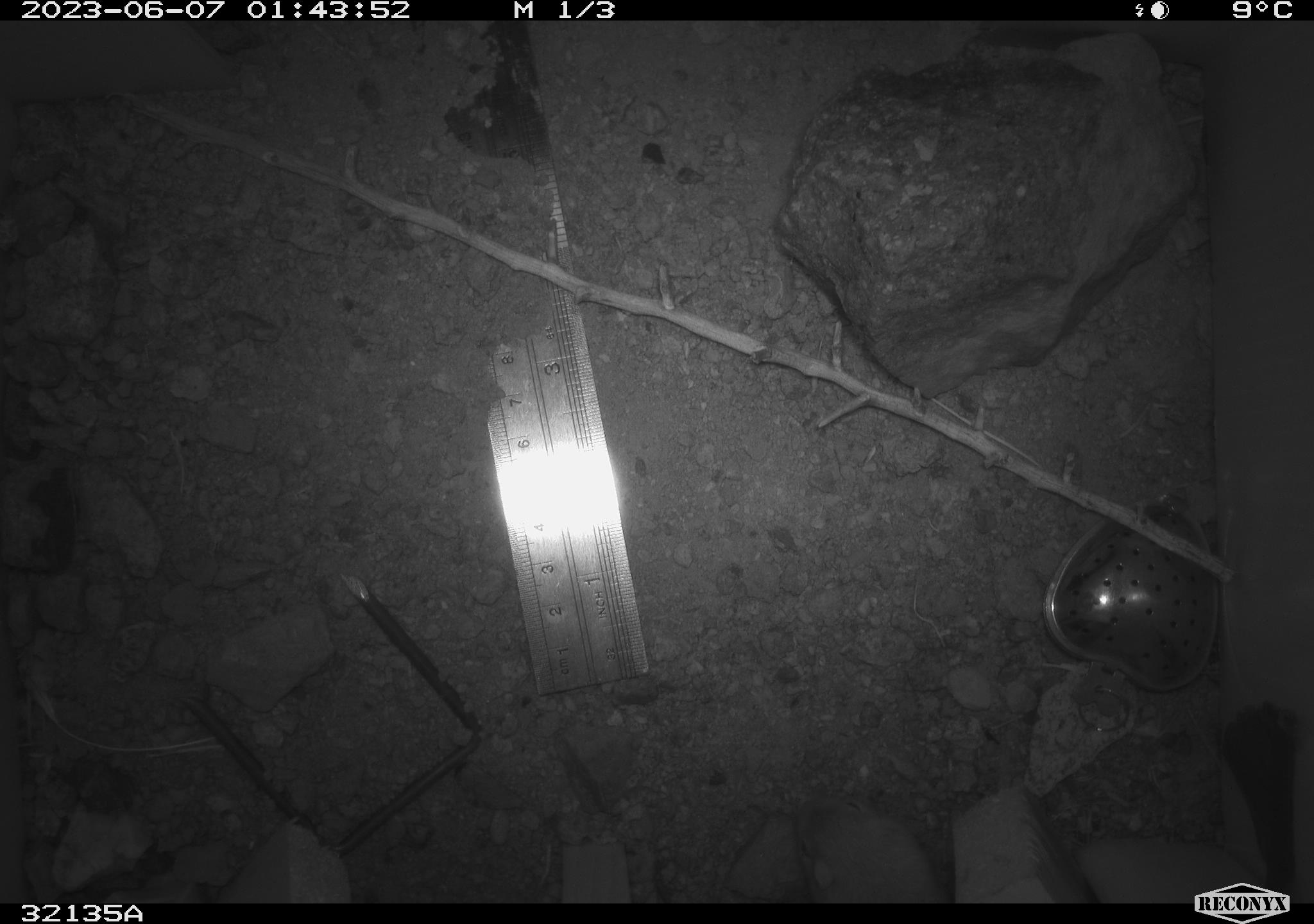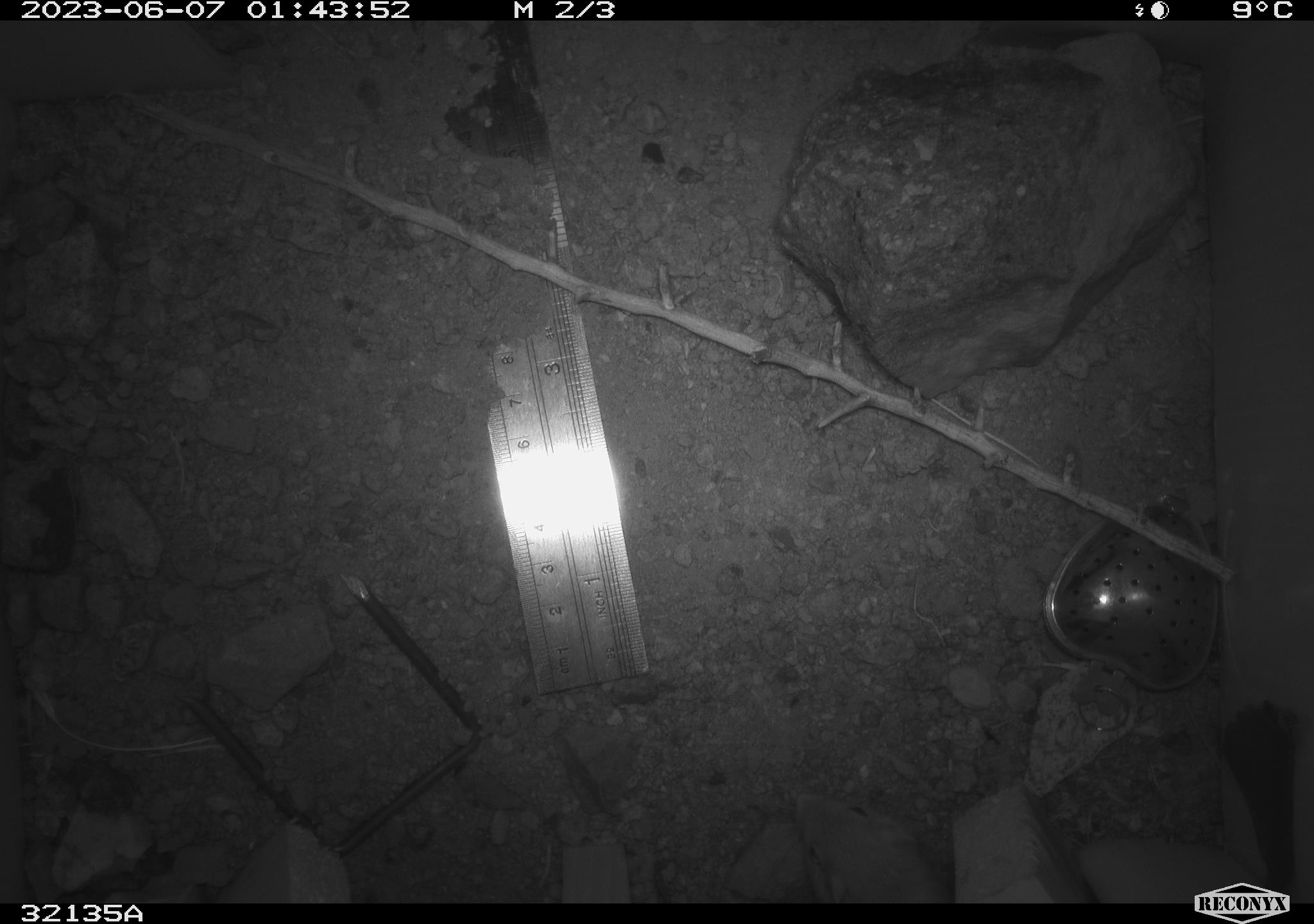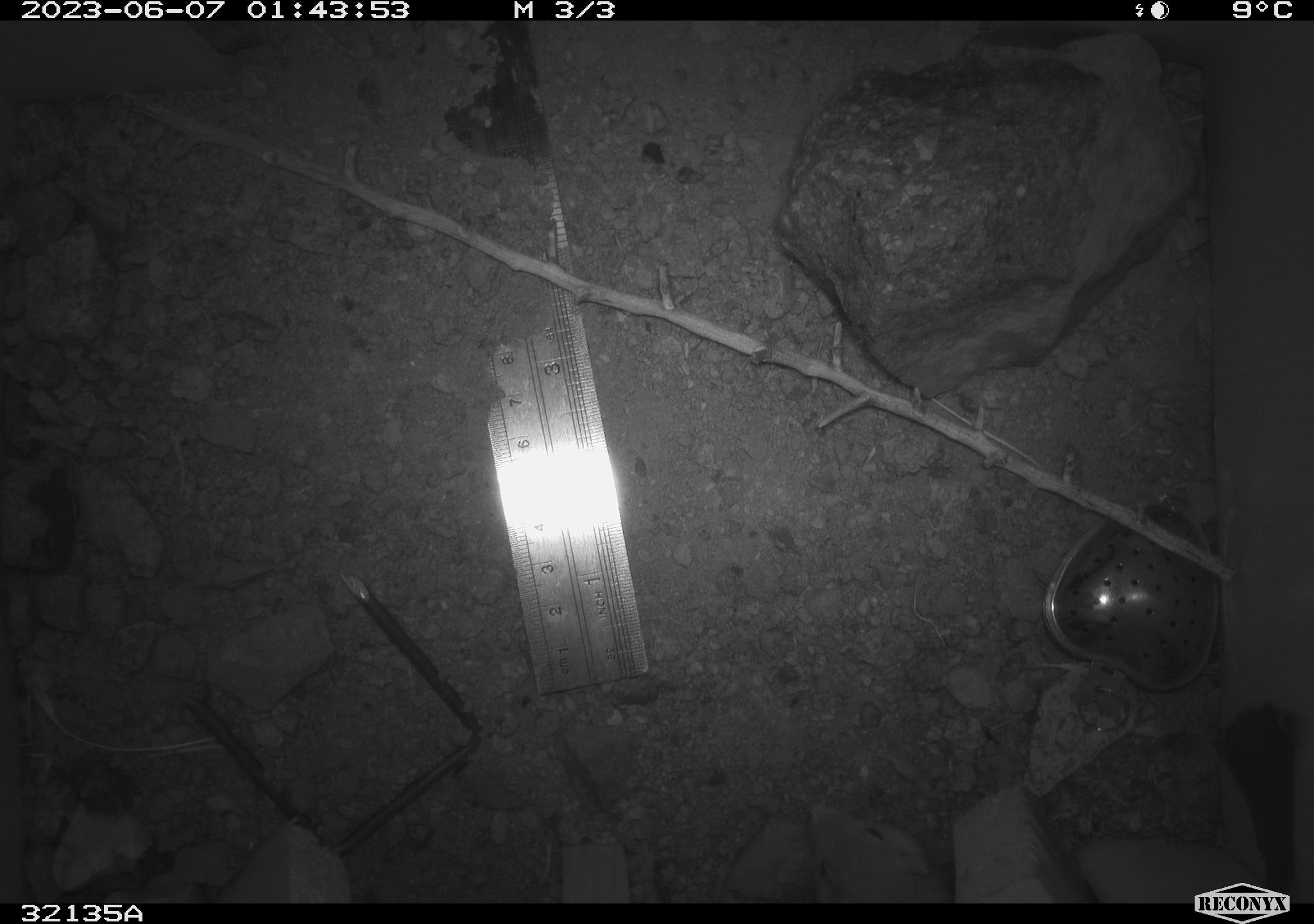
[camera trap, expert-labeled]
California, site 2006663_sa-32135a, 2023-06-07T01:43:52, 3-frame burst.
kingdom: Animalia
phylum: Chordata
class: Mammalia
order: Rodentia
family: Heteromyidae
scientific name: Heteromyidae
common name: kangaroo rats and pocket mice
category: heteromyidae family